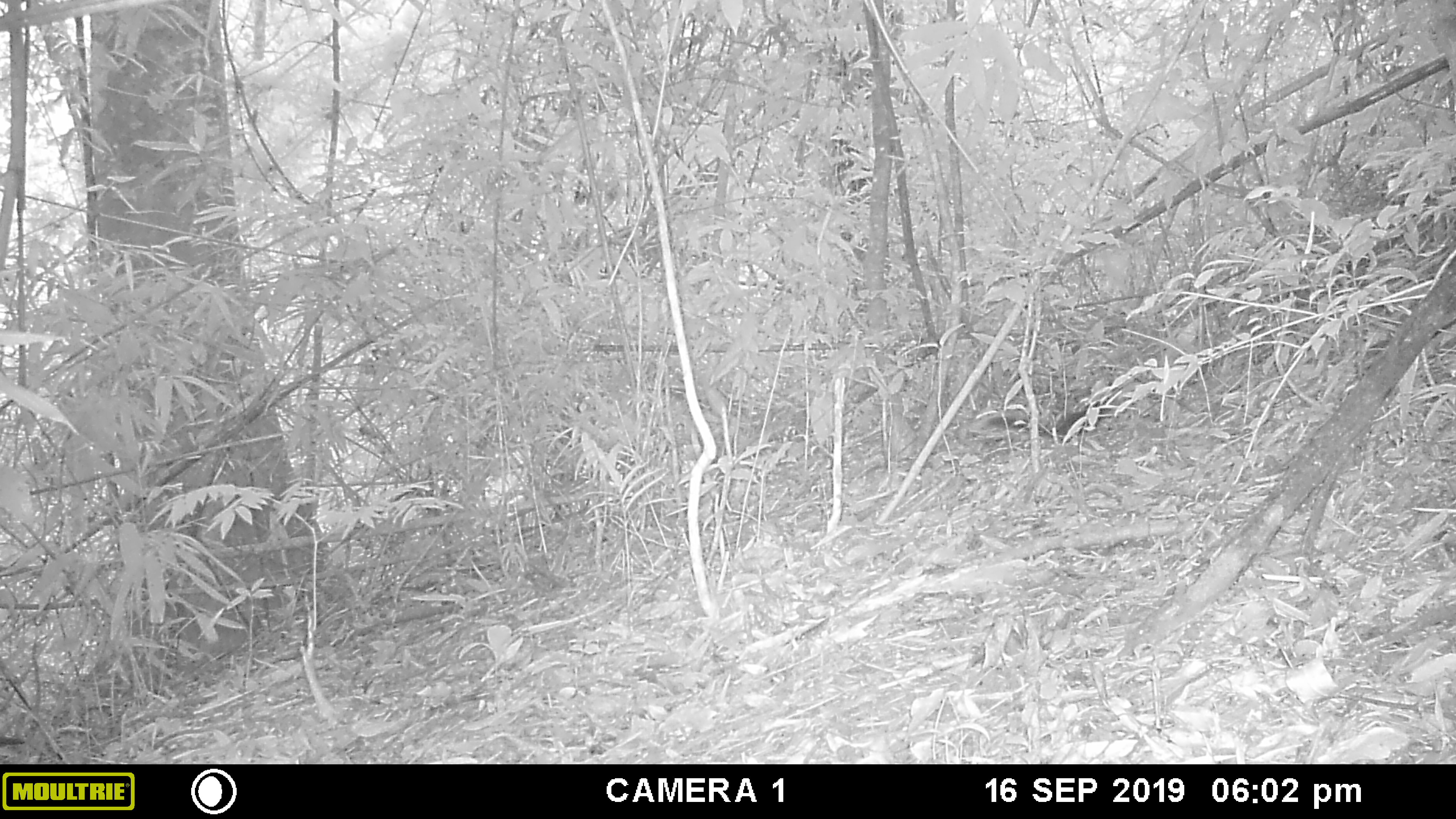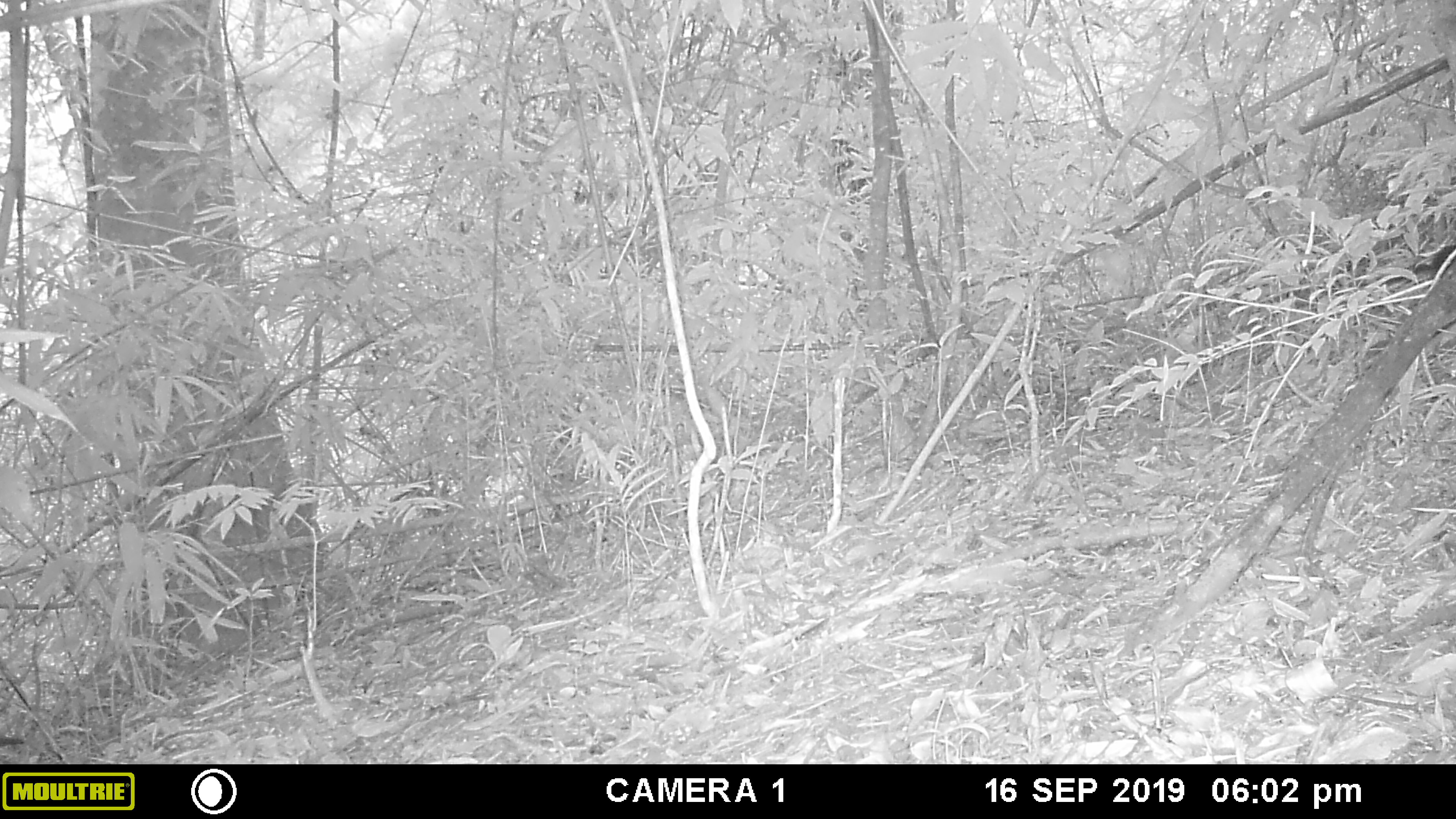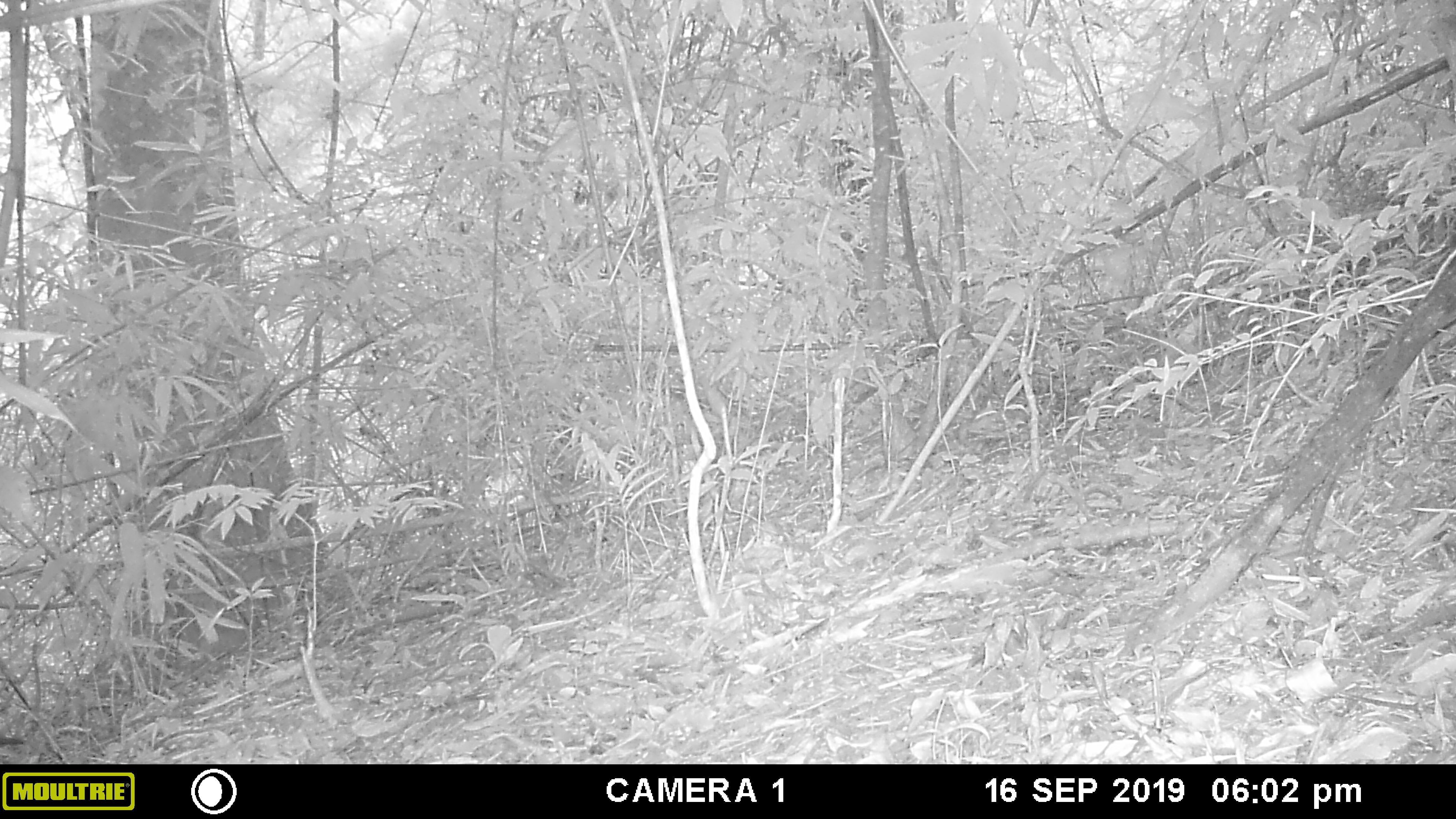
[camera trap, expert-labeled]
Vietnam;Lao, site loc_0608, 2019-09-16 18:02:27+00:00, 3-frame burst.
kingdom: Animalia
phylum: Chordata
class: Mammalia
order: Rodentia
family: Sciuridae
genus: Dremomys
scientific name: Dremomys rufigenis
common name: red-cheeked squirrel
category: red cheeked squirrel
Red cheeked squirrel (red-cheeked squirrel) (Dremomys rufigenis). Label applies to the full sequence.